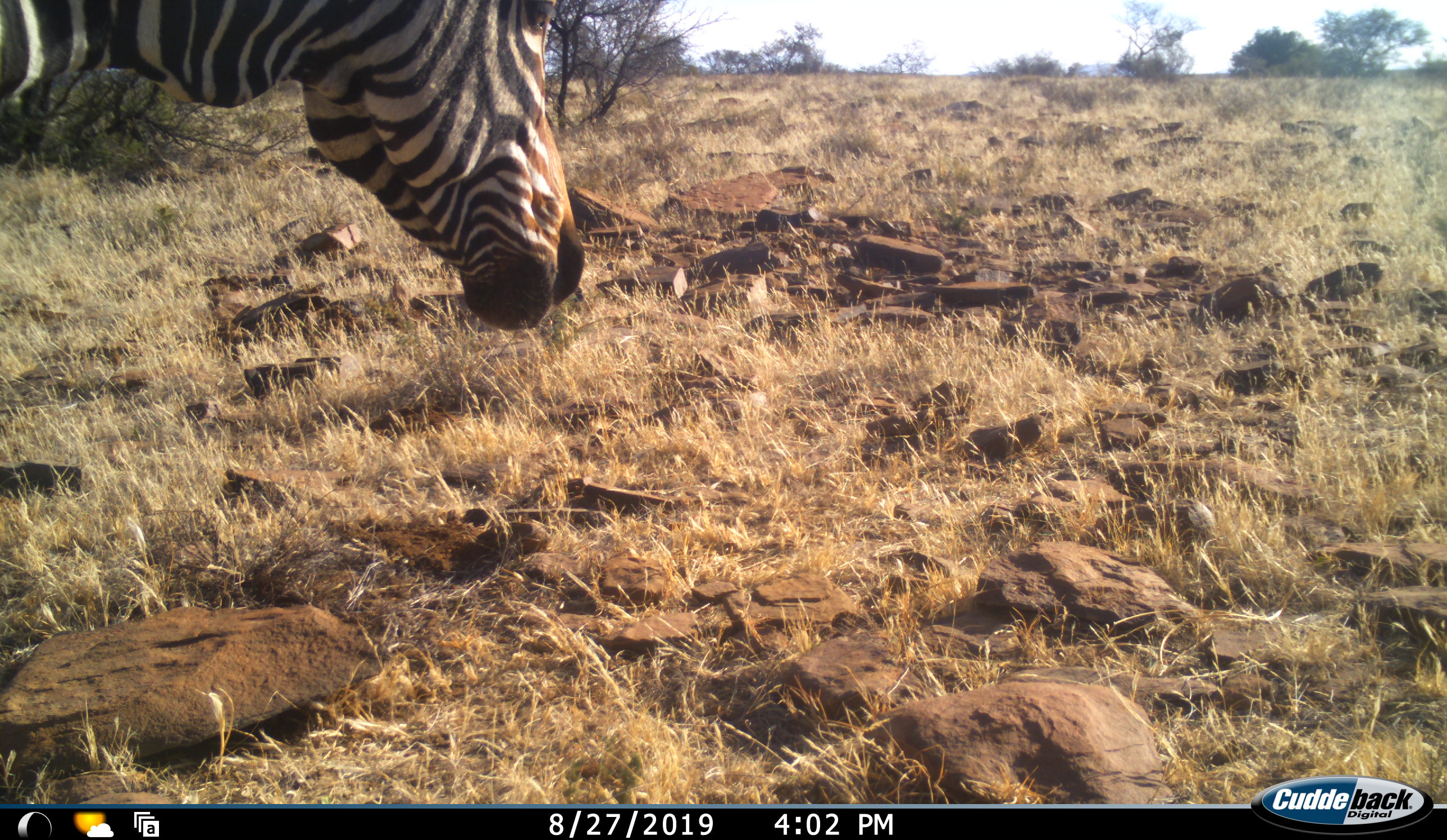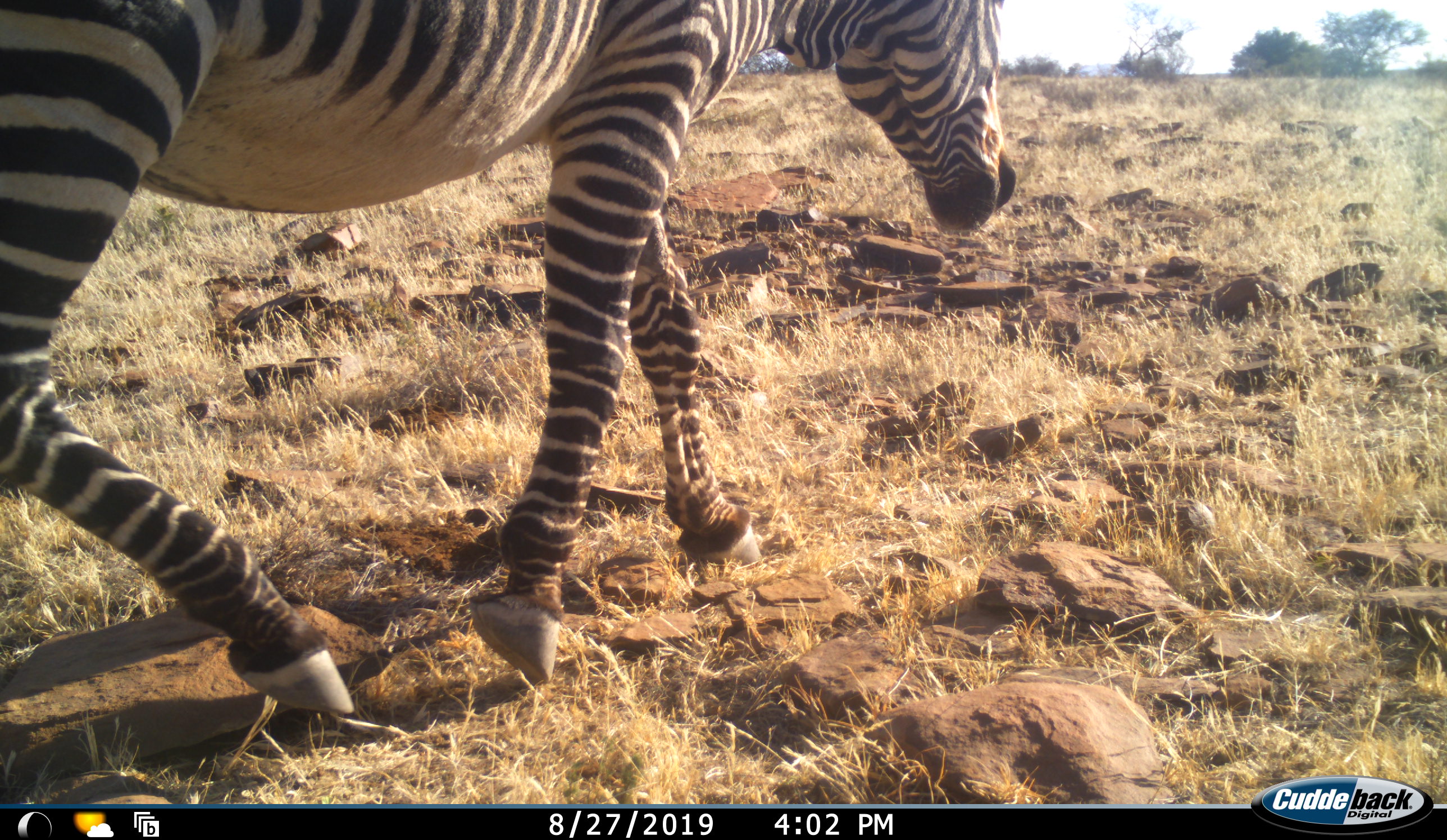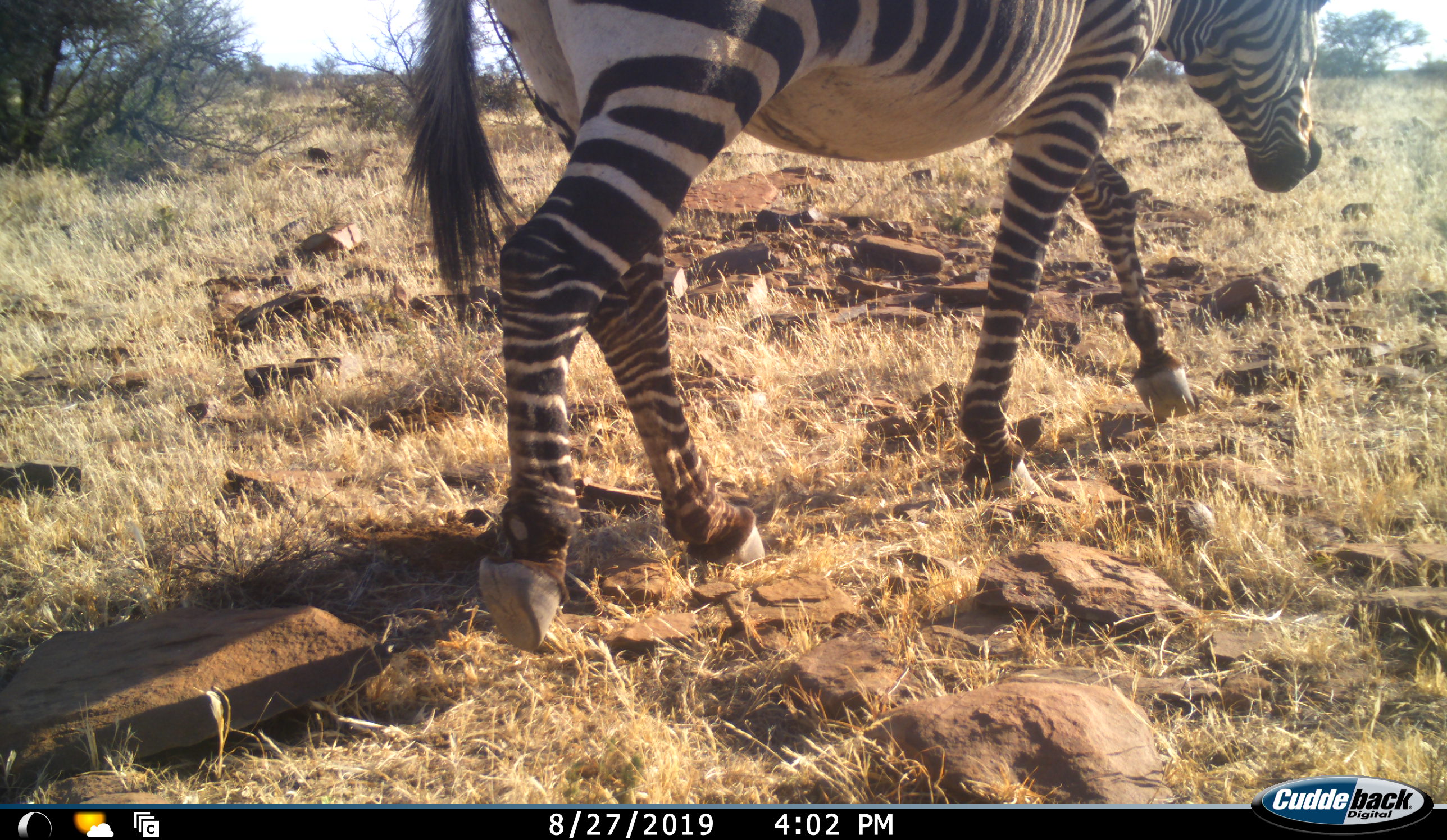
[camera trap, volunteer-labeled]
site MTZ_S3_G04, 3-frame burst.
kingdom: Animalia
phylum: Chordata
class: Mammalia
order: Perissodactyla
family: Equidae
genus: Equus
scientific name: Equus zebra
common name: mountain zebra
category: zebramountain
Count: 1.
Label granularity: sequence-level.